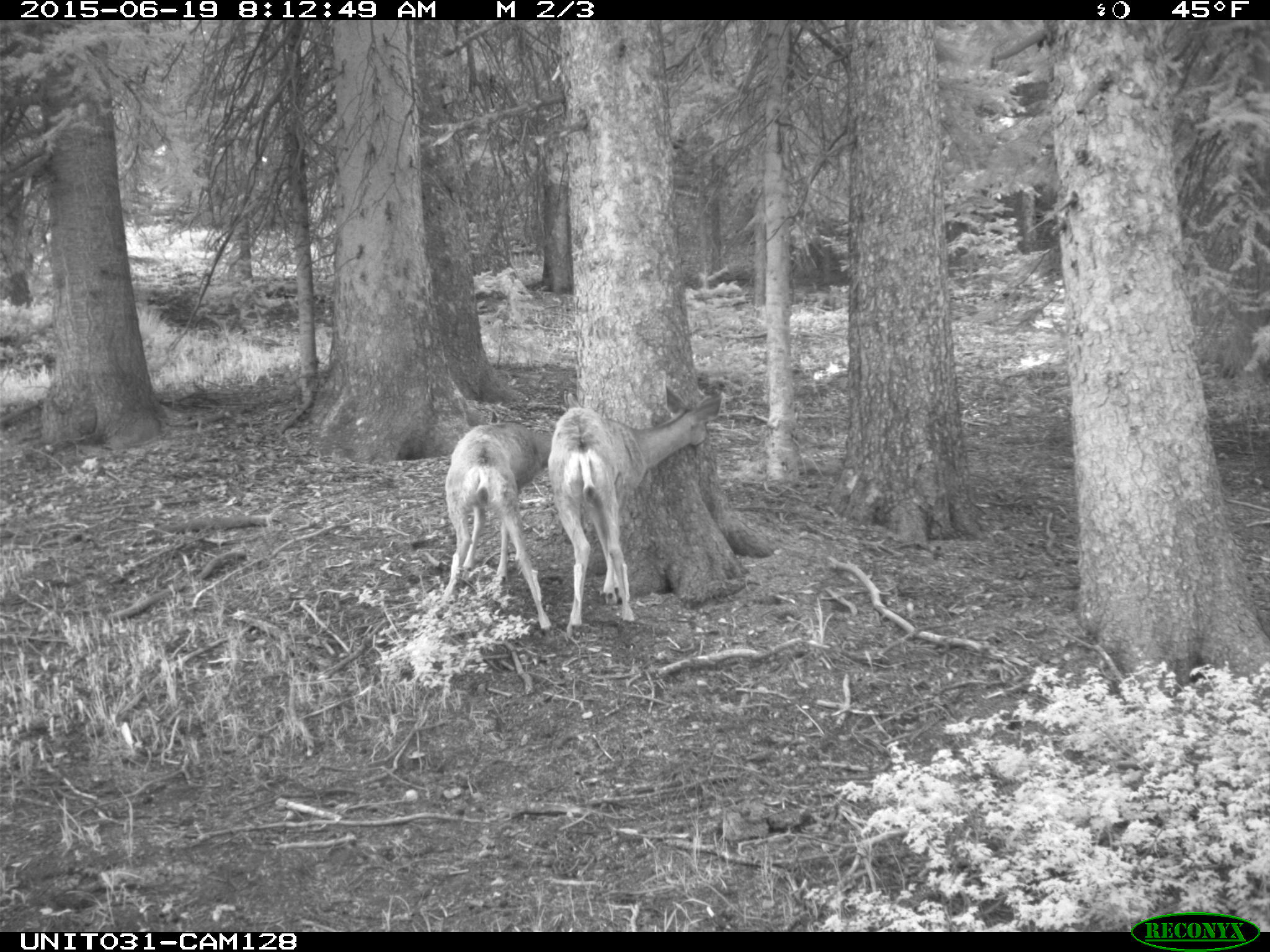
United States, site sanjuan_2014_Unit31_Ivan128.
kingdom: Animalia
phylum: Chordata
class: Mammalia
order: Artiodactyla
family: Cervidae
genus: Odocoileus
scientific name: Odocoileus hemionus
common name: mule deer